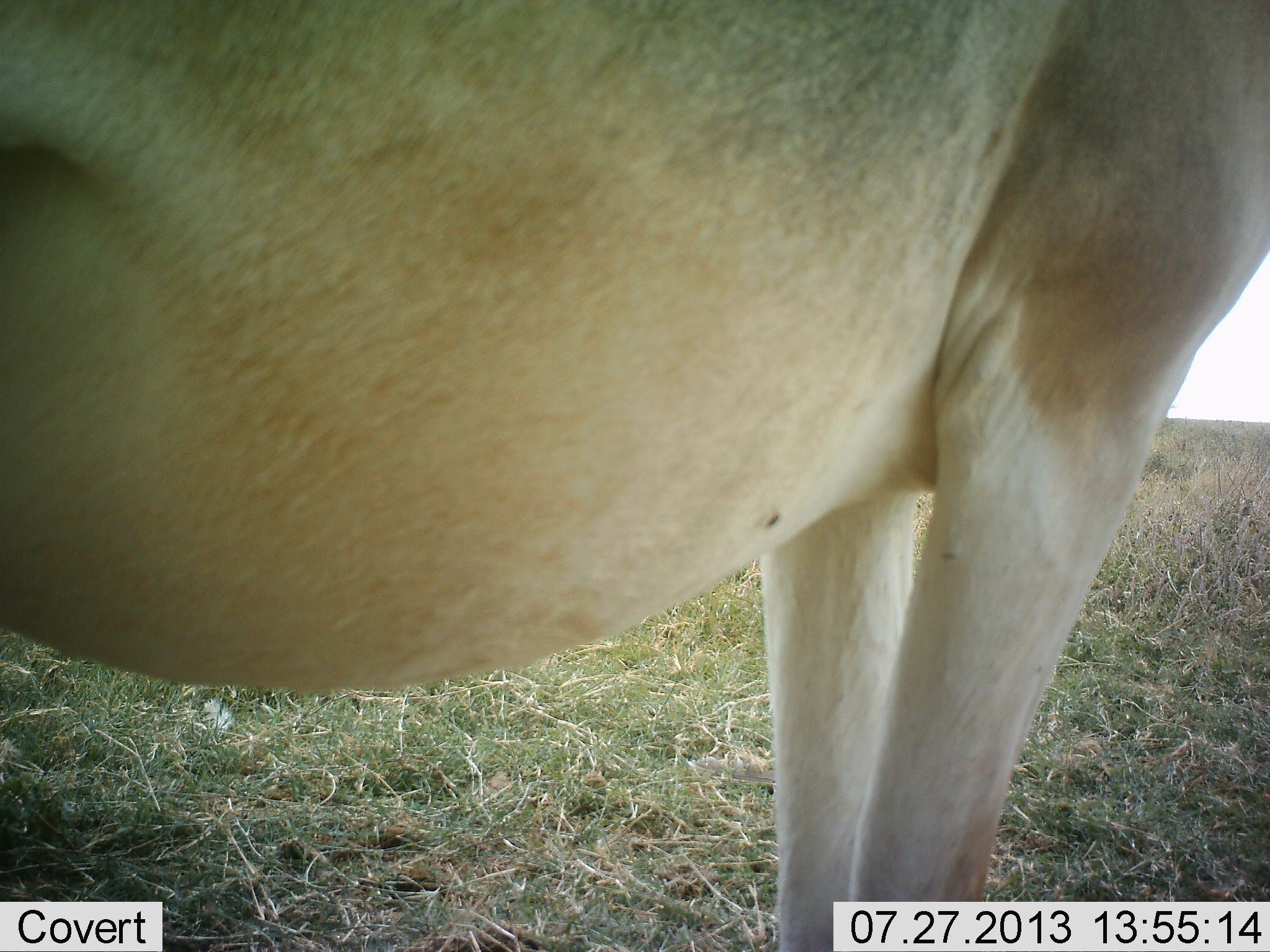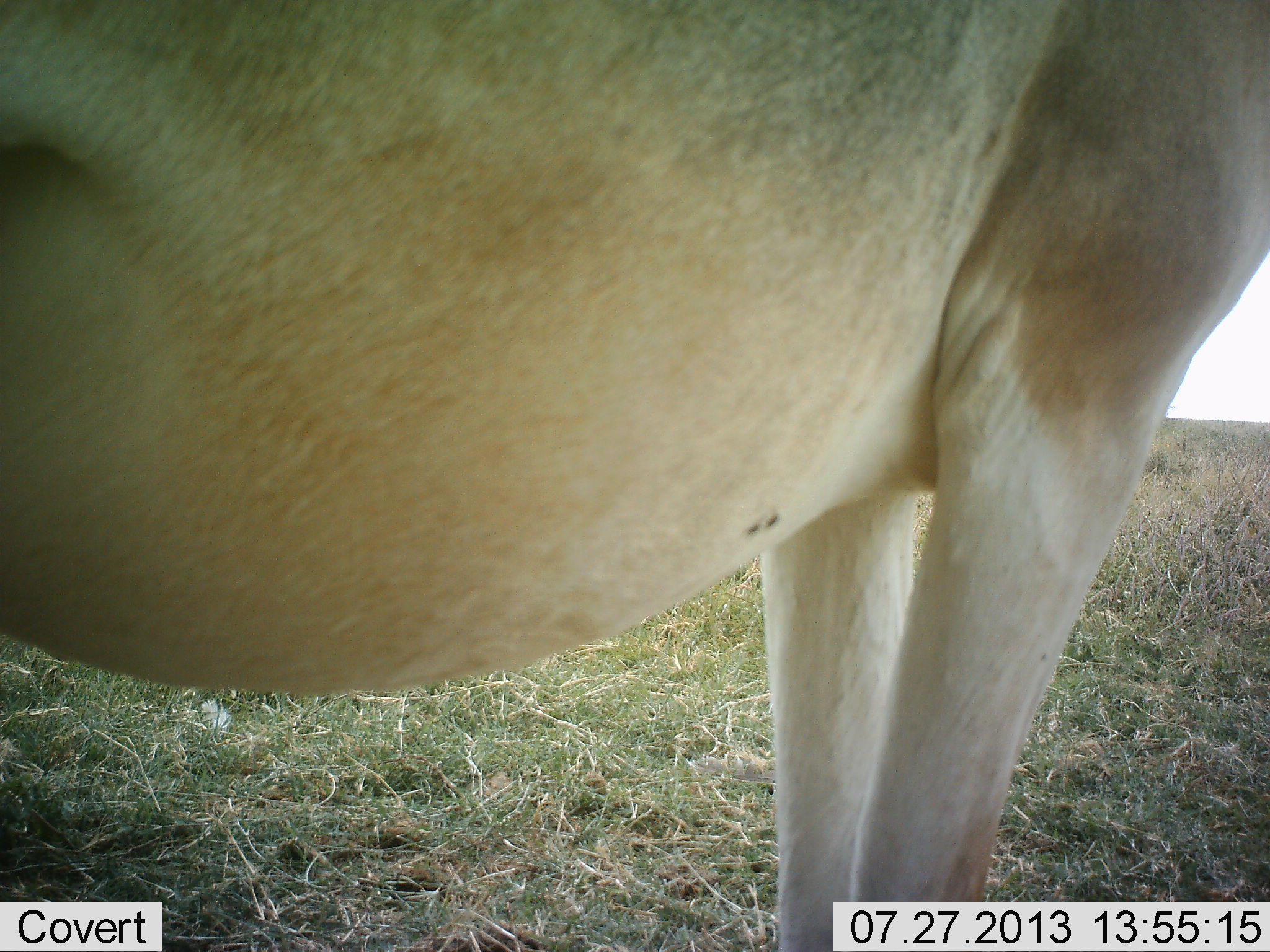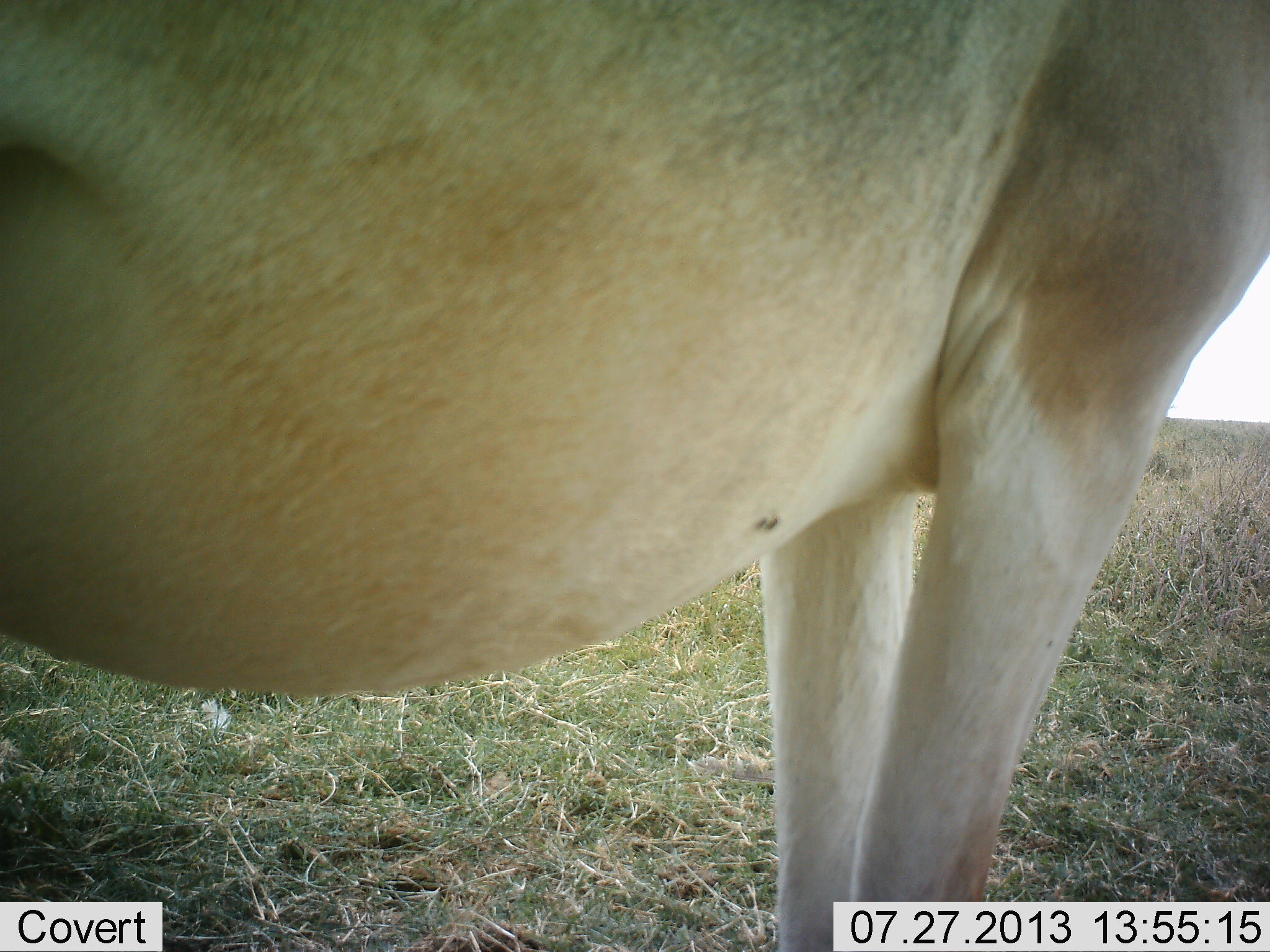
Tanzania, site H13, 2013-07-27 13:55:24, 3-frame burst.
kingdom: Animalia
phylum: Chordata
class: Mammalia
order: Artiodactyla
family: Bovidae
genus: Alcelaphus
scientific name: Alcelaphus buselaphus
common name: hartebeest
Hartebeest (Alcelaphus buselaphus), count 1. Behavior (volunteer vote fractions): standing 100%, resting 0%, moving 0%, interacting 0%. Young present (vote fraction): 0%. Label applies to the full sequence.